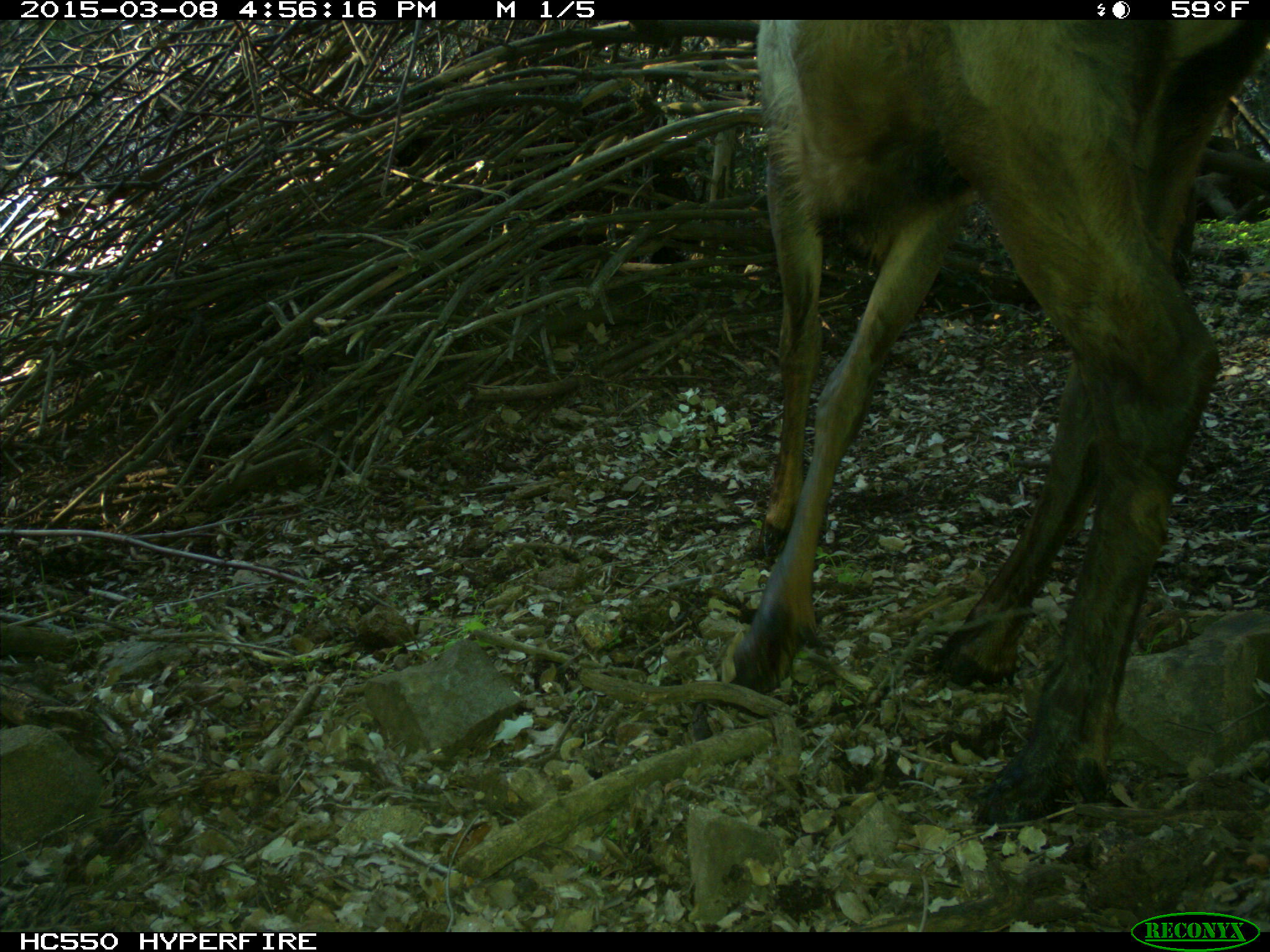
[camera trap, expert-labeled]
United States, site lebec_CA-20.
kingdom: Animalia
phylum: Chordata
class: Mammalia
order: Artiodactyla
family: Cervidae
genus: Cervus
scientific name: Cervus canadensis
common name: elk